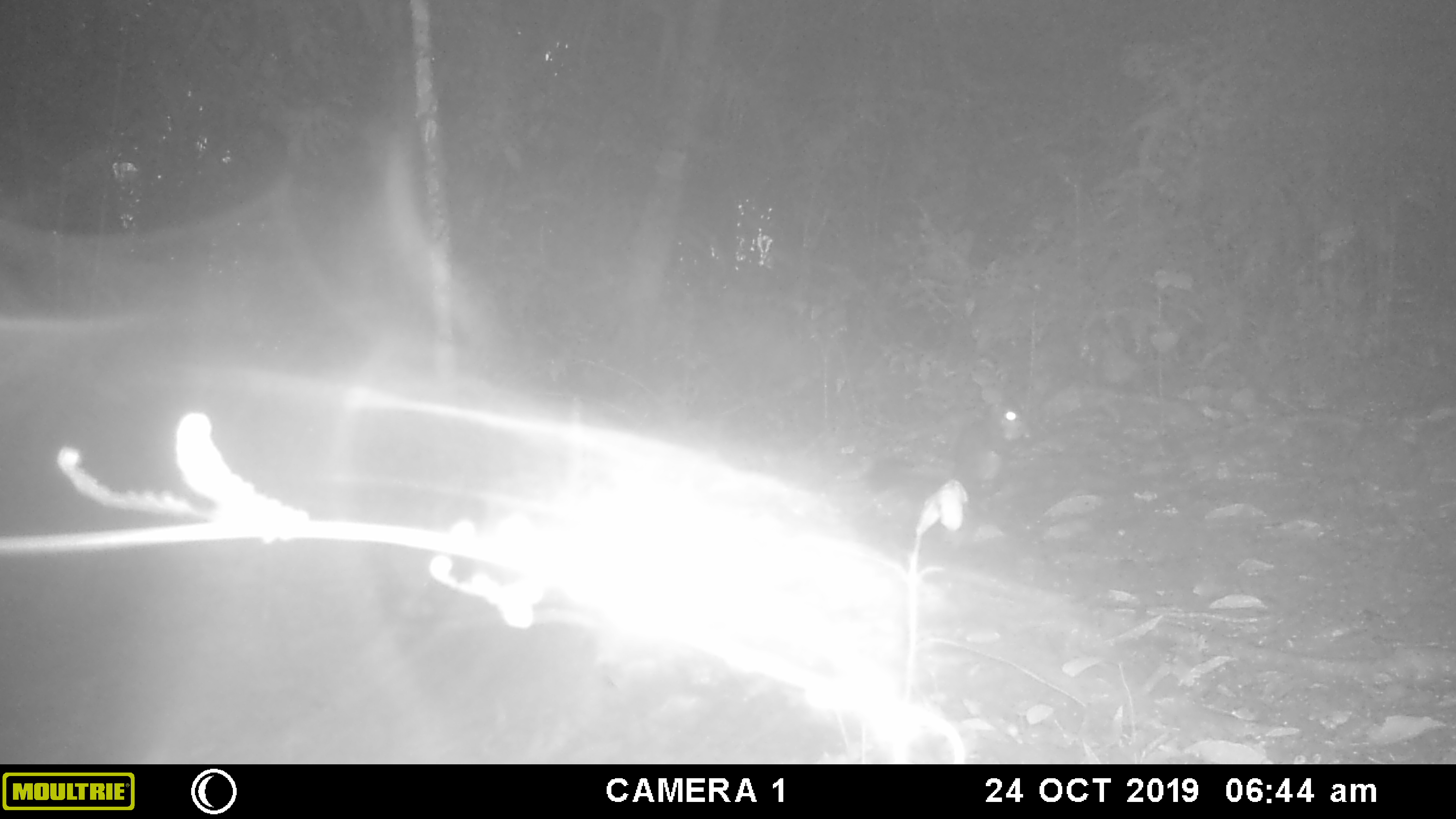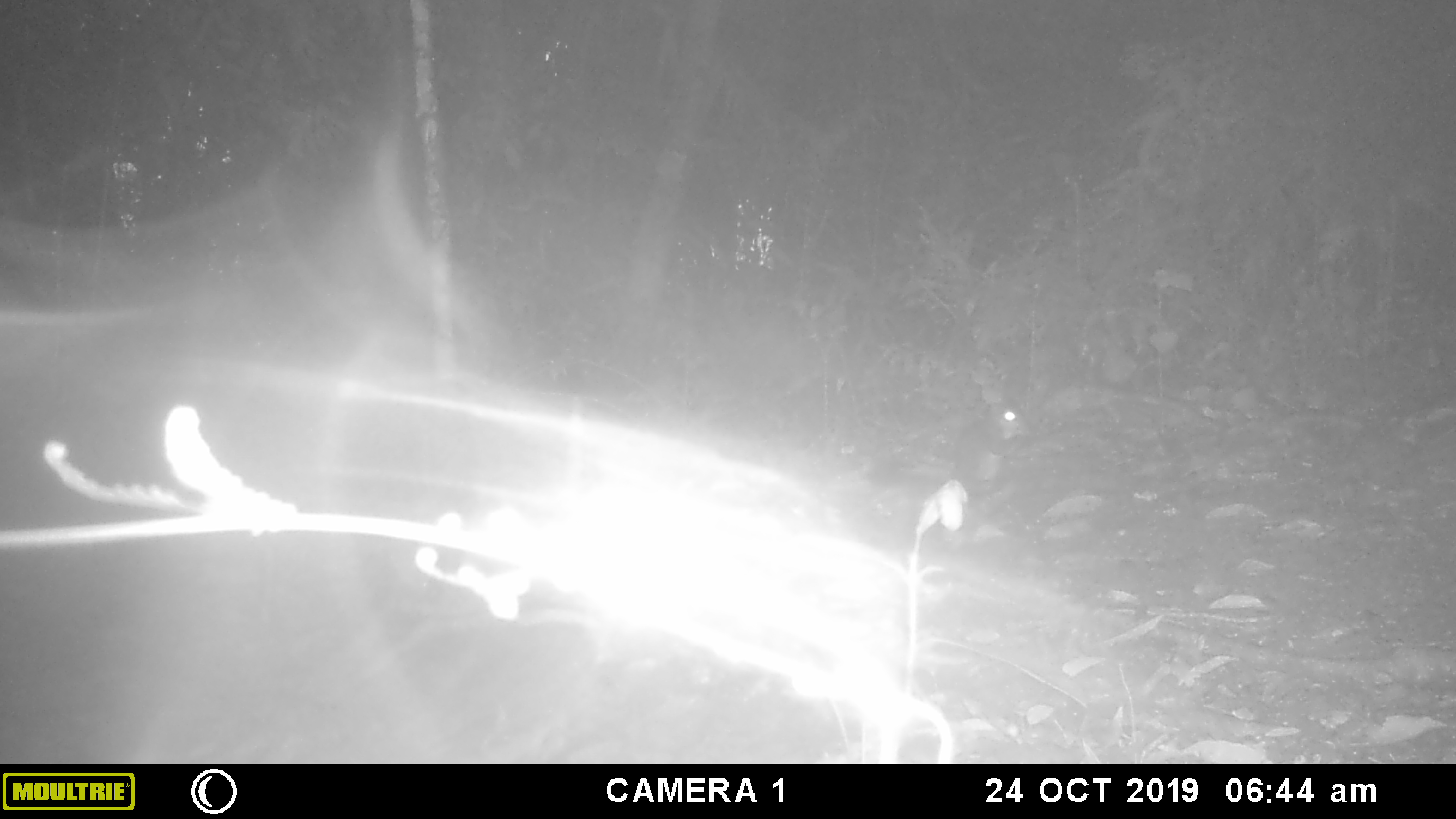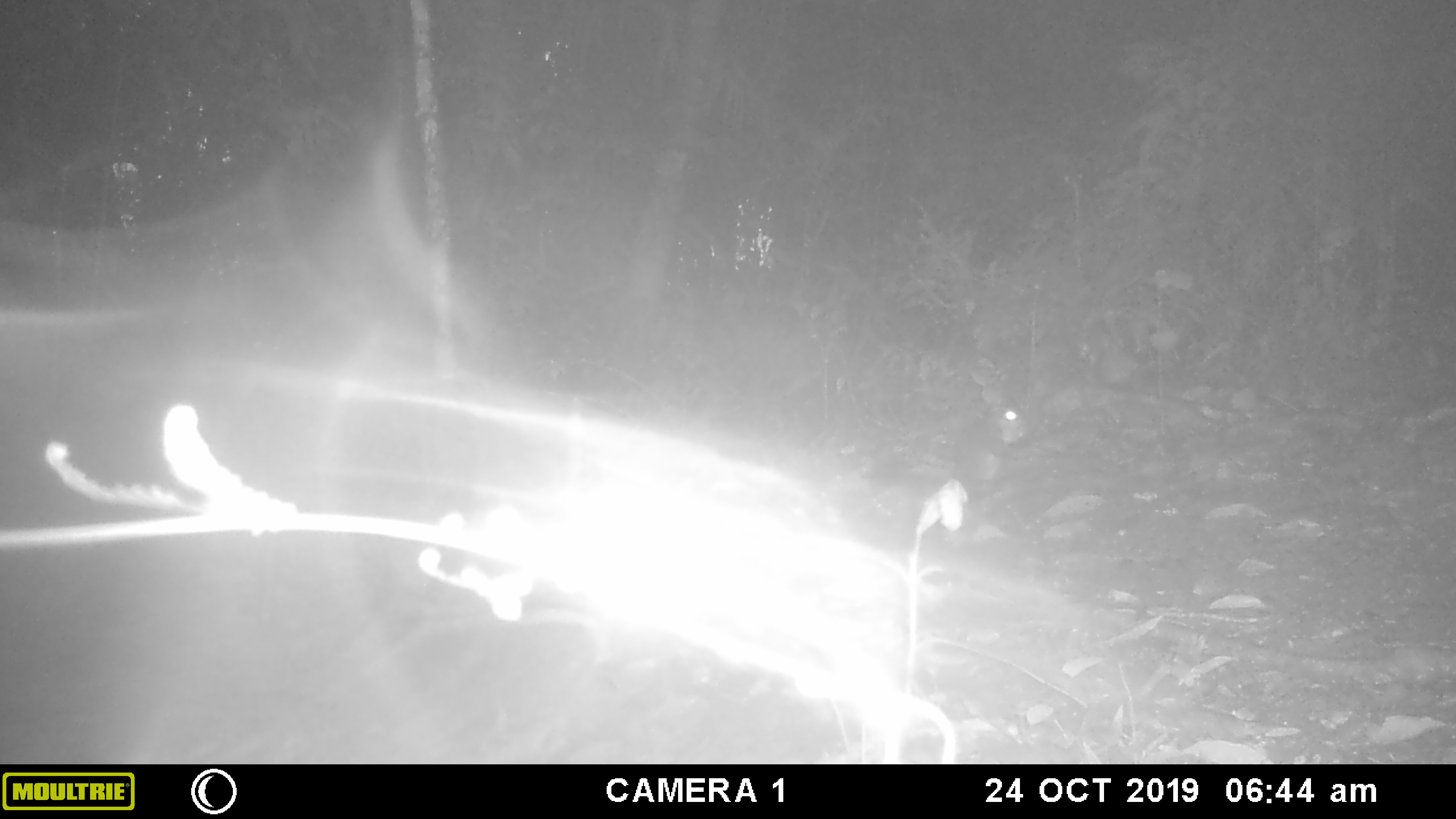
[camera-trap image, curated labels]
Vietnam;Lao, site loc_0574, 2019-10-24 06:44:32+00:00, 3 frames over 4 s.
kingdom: Animalia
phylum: Chordata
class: Mammalia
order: Rodentia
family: Sciuridae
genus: Sciurus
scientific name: Sciurus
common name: squirrel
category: unidentified squirrel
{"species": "unidentified squirrel (squirrel) (Sciurus)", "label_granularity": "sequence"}